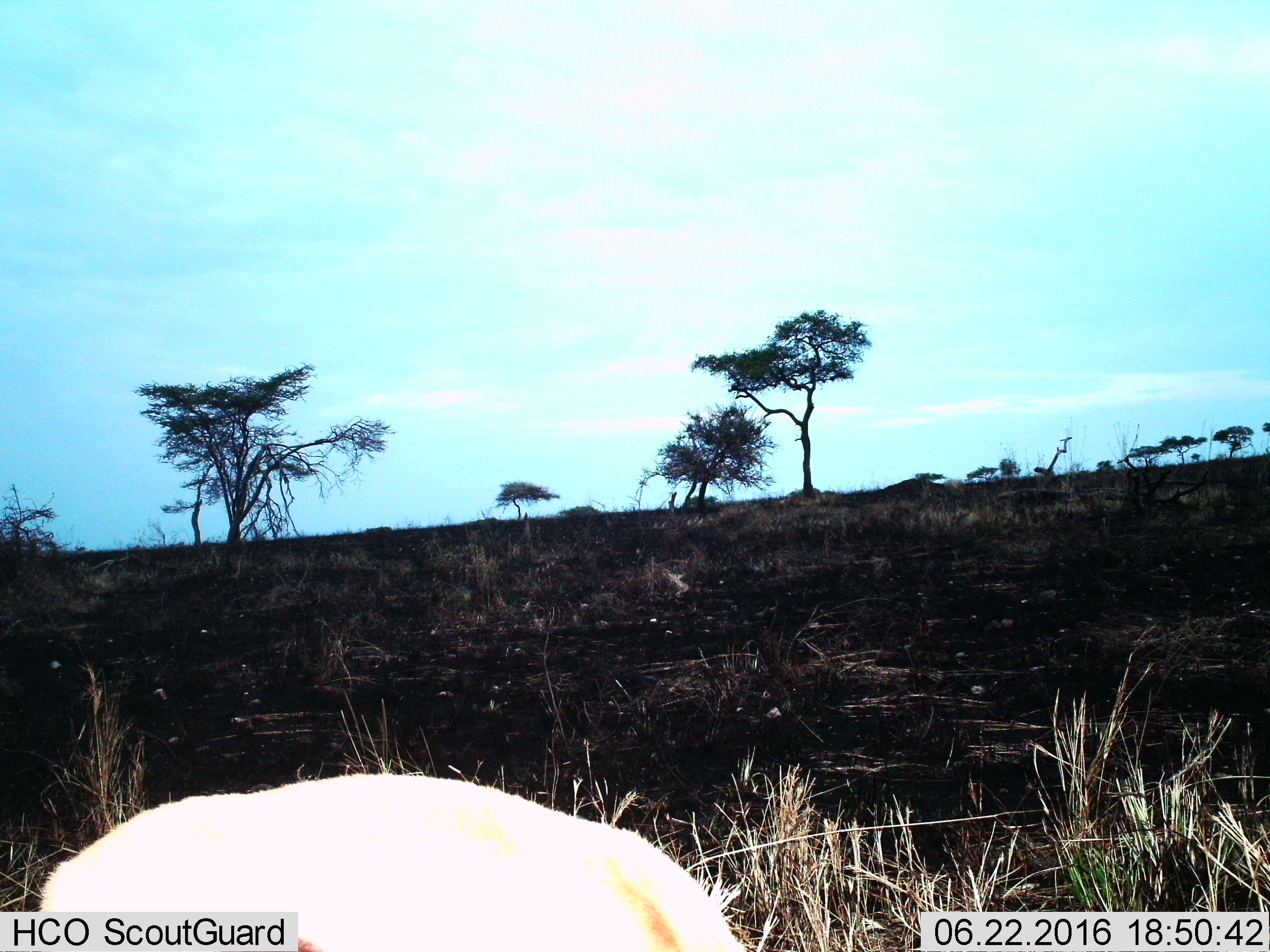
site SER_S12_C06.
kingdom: Animalia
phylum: Chordata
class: Mammalia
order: Artiodactyla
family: Bovidae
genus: Eudorcas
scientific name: Eudorcas thomsonii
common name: thomson's gazelle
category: gazellethomsons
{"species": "gazellethomsons (thomson's gazelle) (Eudorcas thomsonii)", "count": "1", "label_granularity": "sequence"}